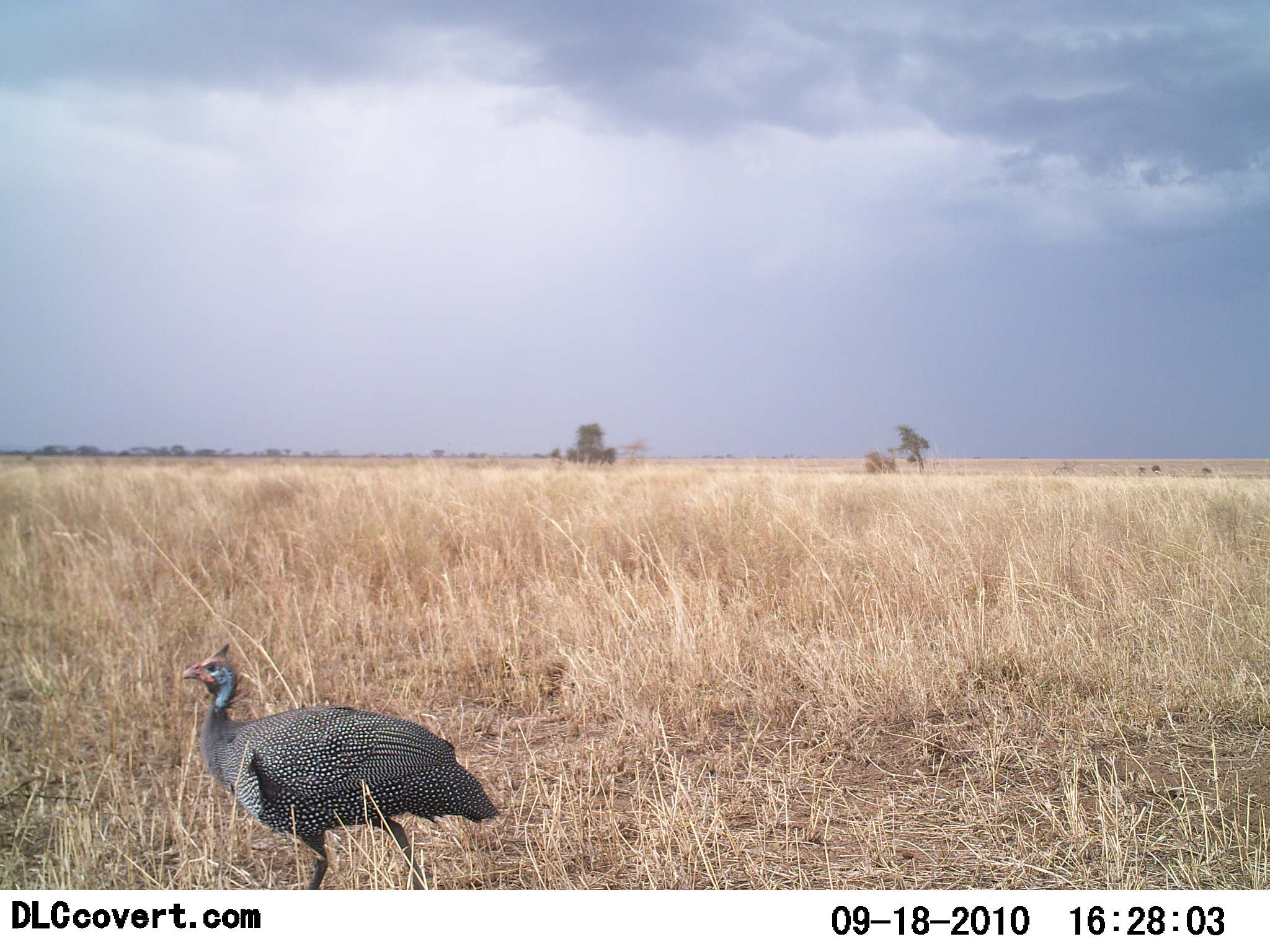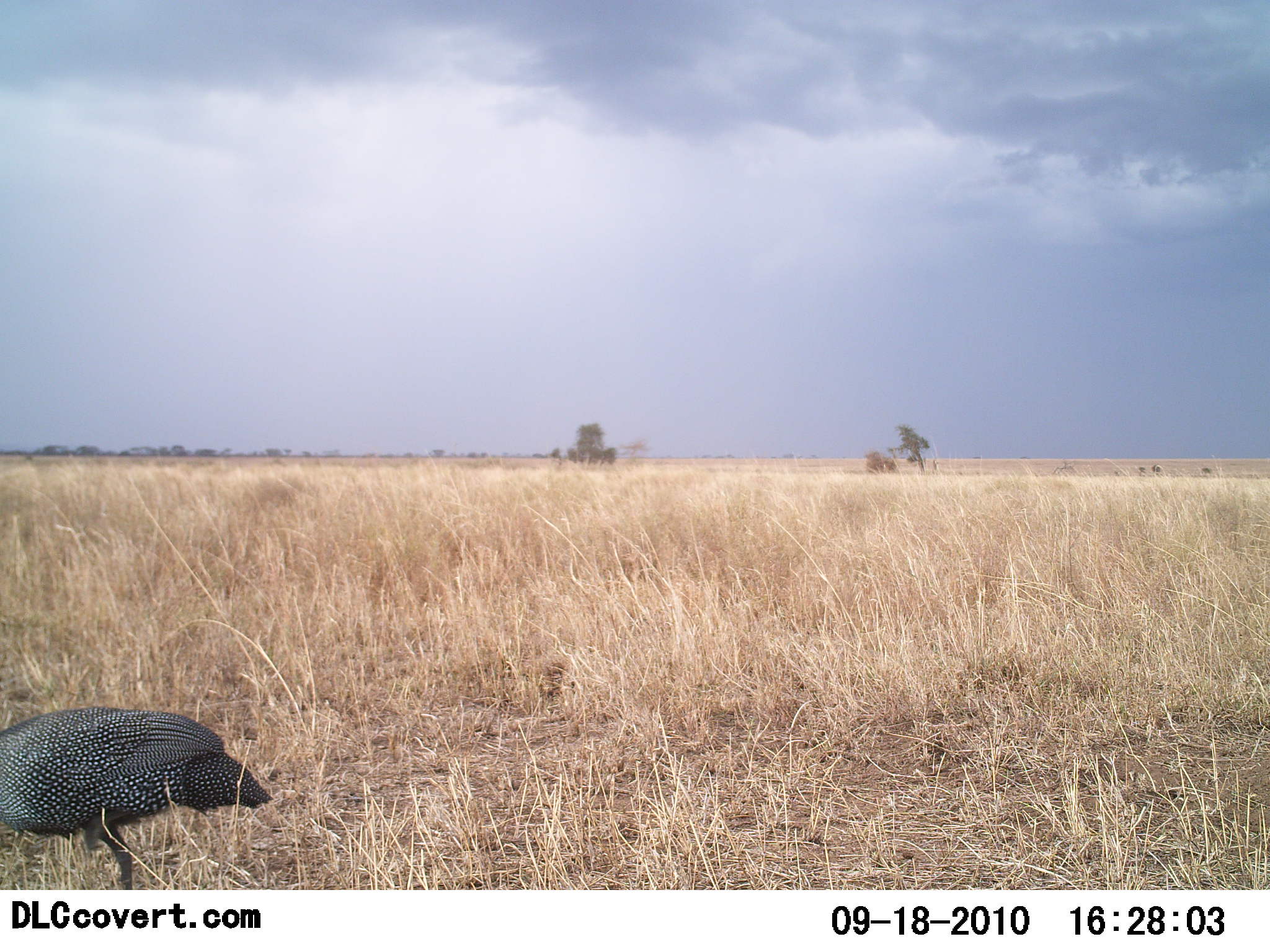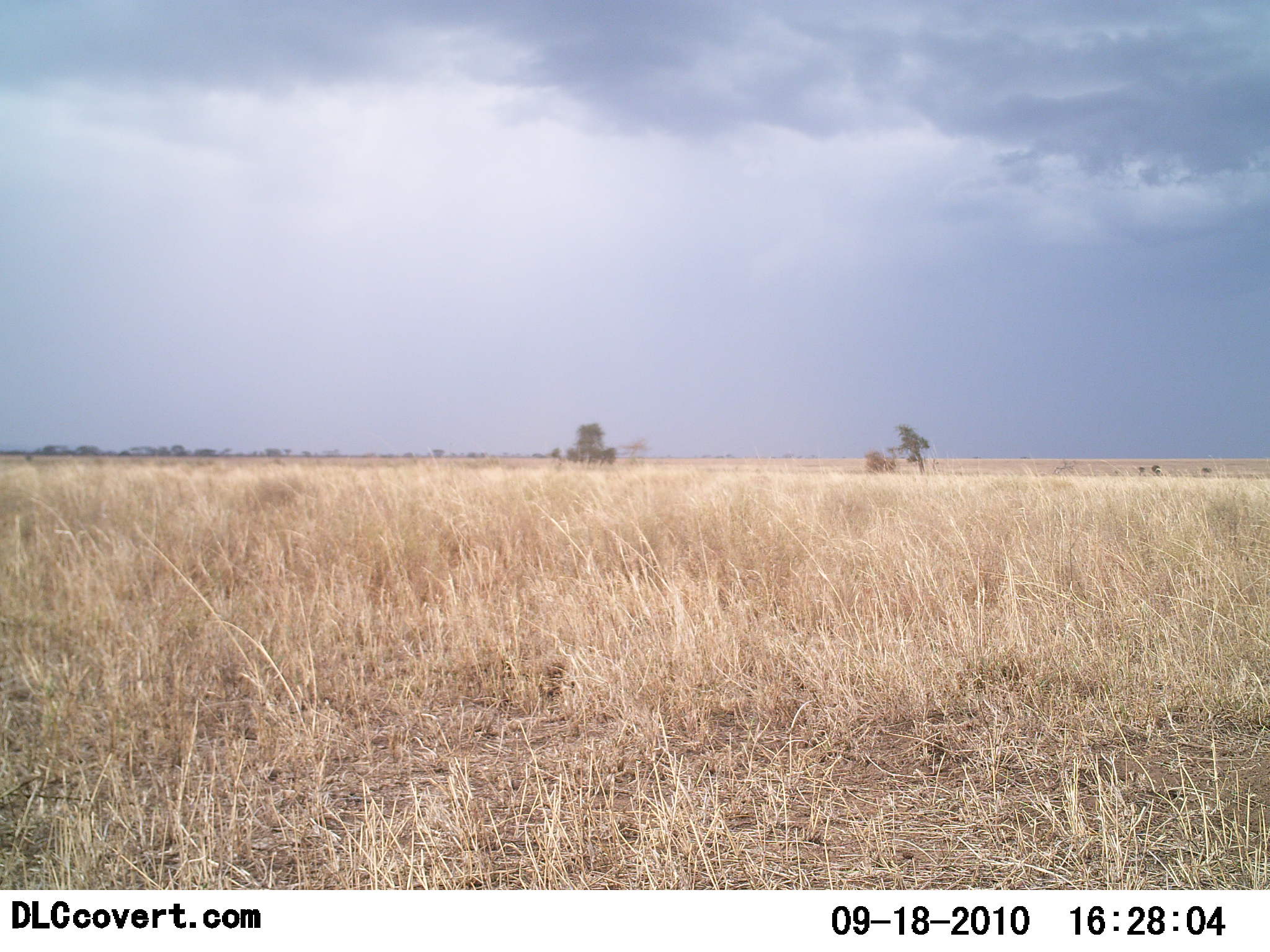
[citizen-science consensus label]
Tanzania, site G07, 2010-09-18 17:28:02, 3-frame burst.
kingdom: Animalia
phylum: Chordata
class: Aves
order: Galliformes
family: Numididae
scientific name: Numididae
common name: guinea fowl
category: guineafowl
Guineafowl (guinea fowl) (Numididae), count 1. Behavior (volunteer vote fractions): standing 0%, resting 0%, moving 93%, interacting 0%. Young present (vote fraction): 0%. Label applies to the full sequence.